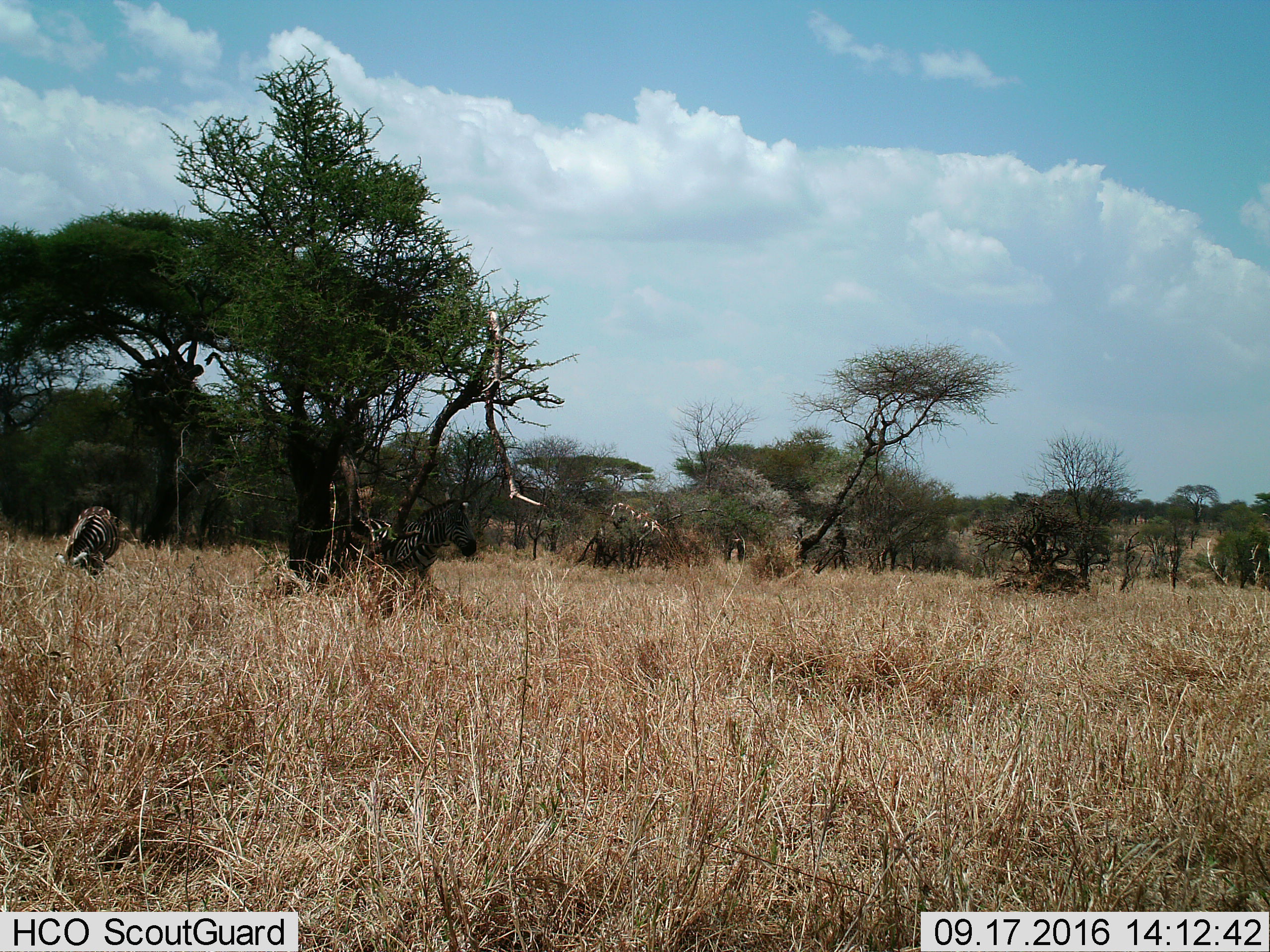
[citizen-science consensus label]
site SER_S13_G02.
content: unidentified animal